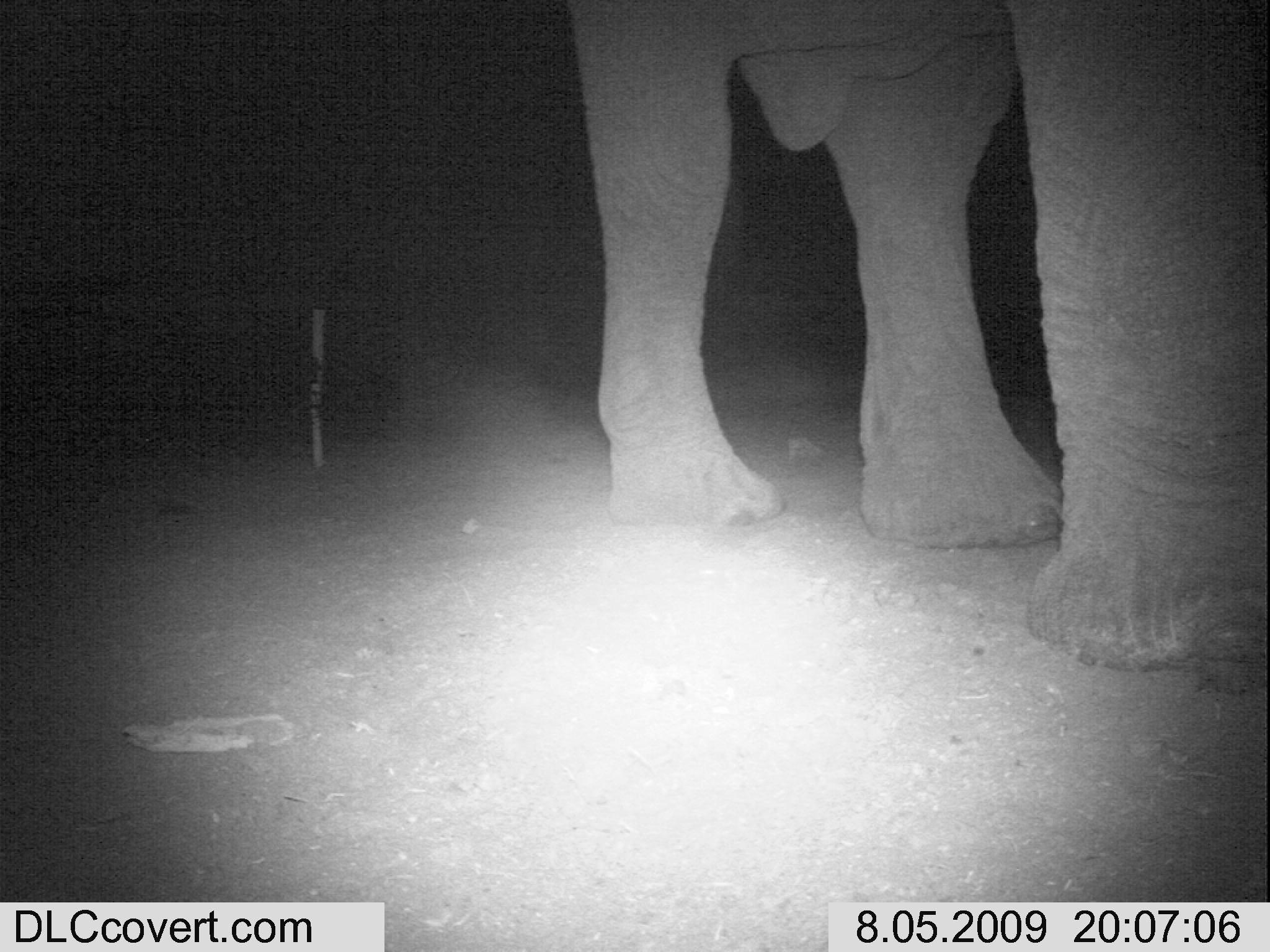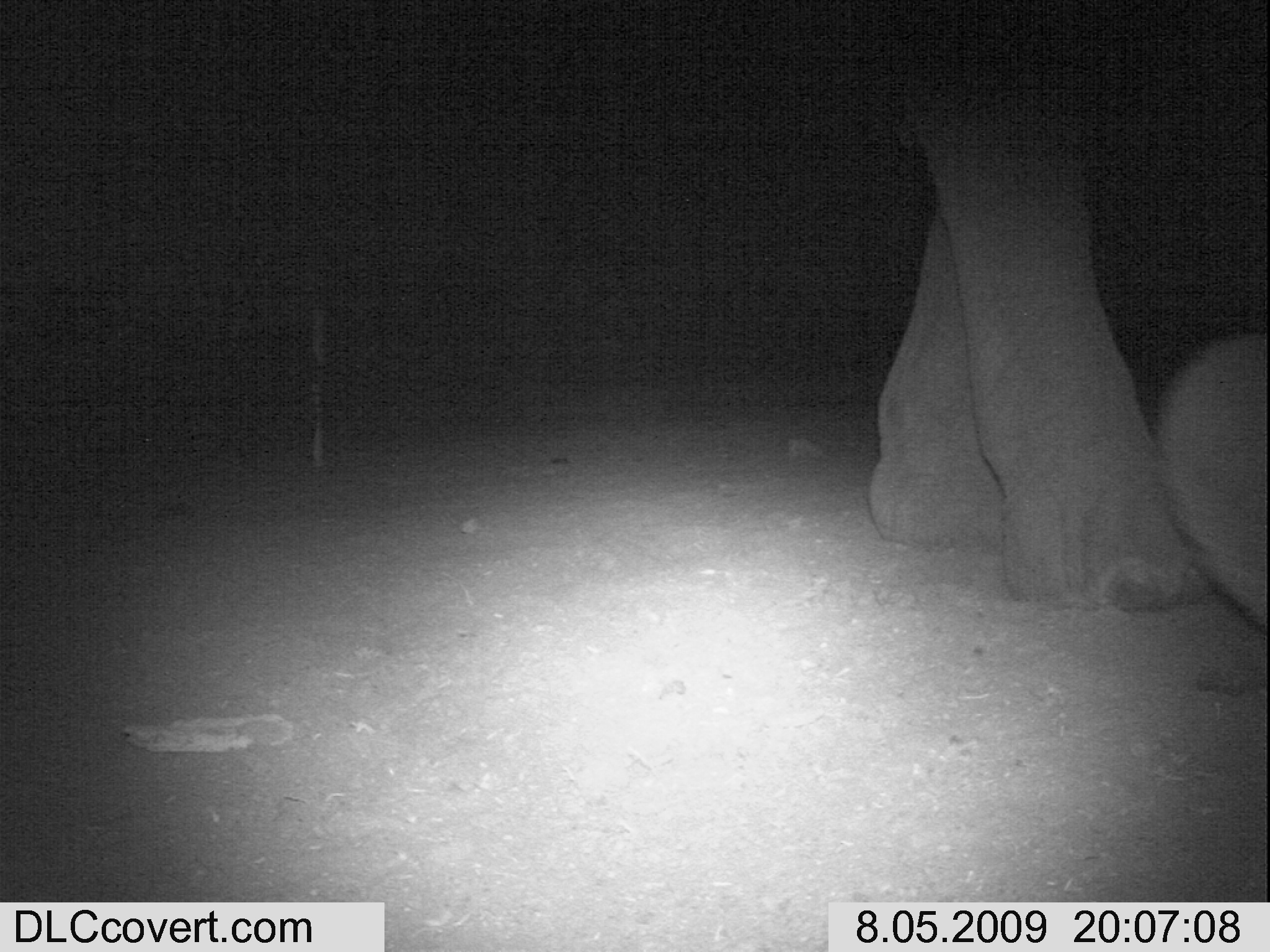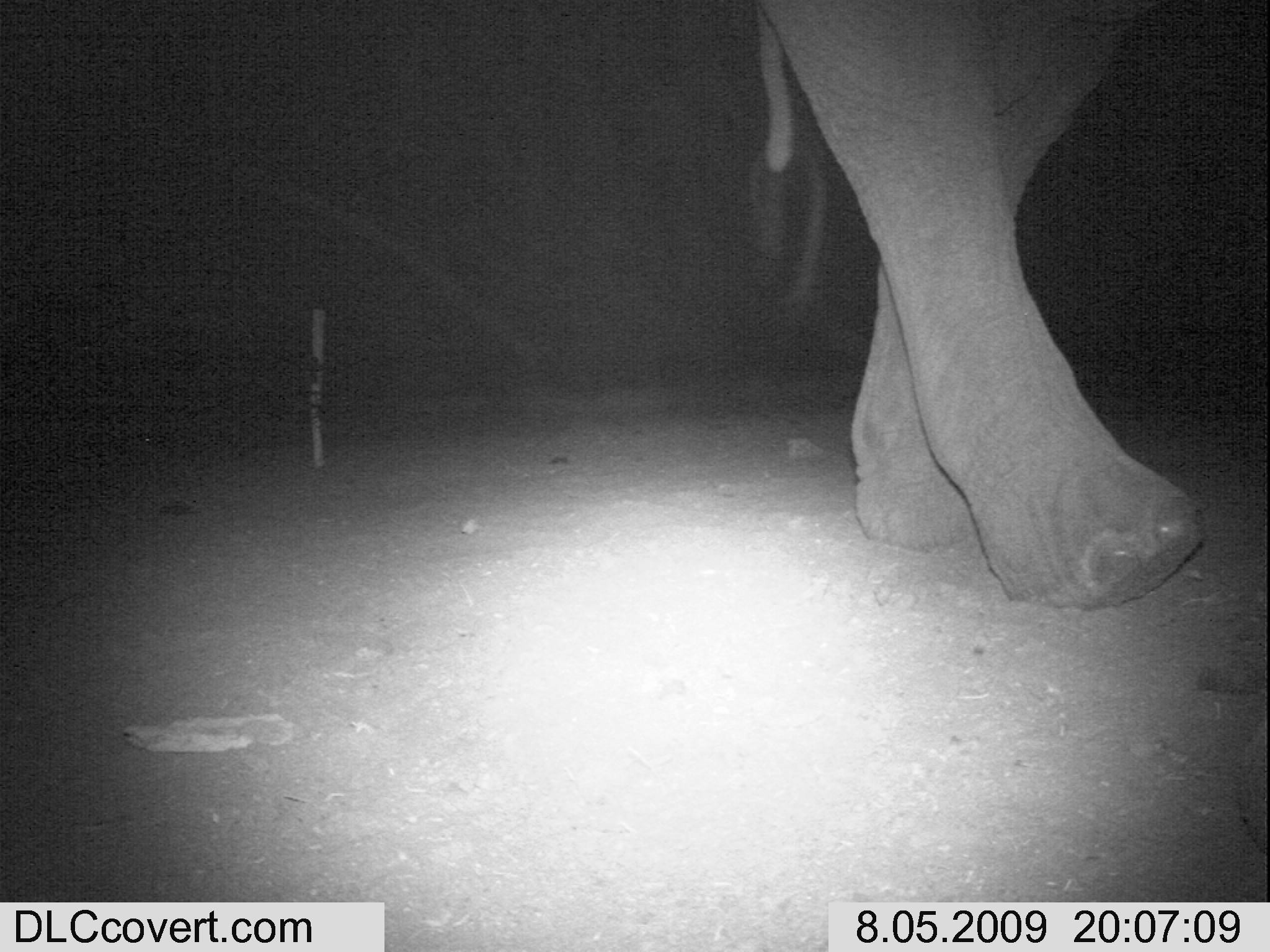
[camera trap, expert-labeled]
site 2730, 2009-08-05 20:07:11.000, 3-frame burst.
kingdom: Animalia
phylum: Chordata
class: Mammalia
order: Proboscidea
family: Elephantidae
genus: Loxodonta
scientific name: Loxodonta africana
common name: african bush elephant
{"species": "Loxodonta africana (african bush elephant)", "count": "1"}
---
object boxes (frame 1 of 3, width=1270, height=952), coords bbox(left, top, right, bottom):
loxodonta africana: bbox(557, 0, 1270, 672)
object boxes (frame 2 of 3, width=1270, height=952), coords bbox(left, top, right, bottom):
loxodonta africana: bbox(863, 0, 1270, 647)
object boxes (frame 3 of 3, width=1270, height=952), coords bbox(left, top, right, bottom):
loxodonta africana: bbox(754, 0, 1203, 615)